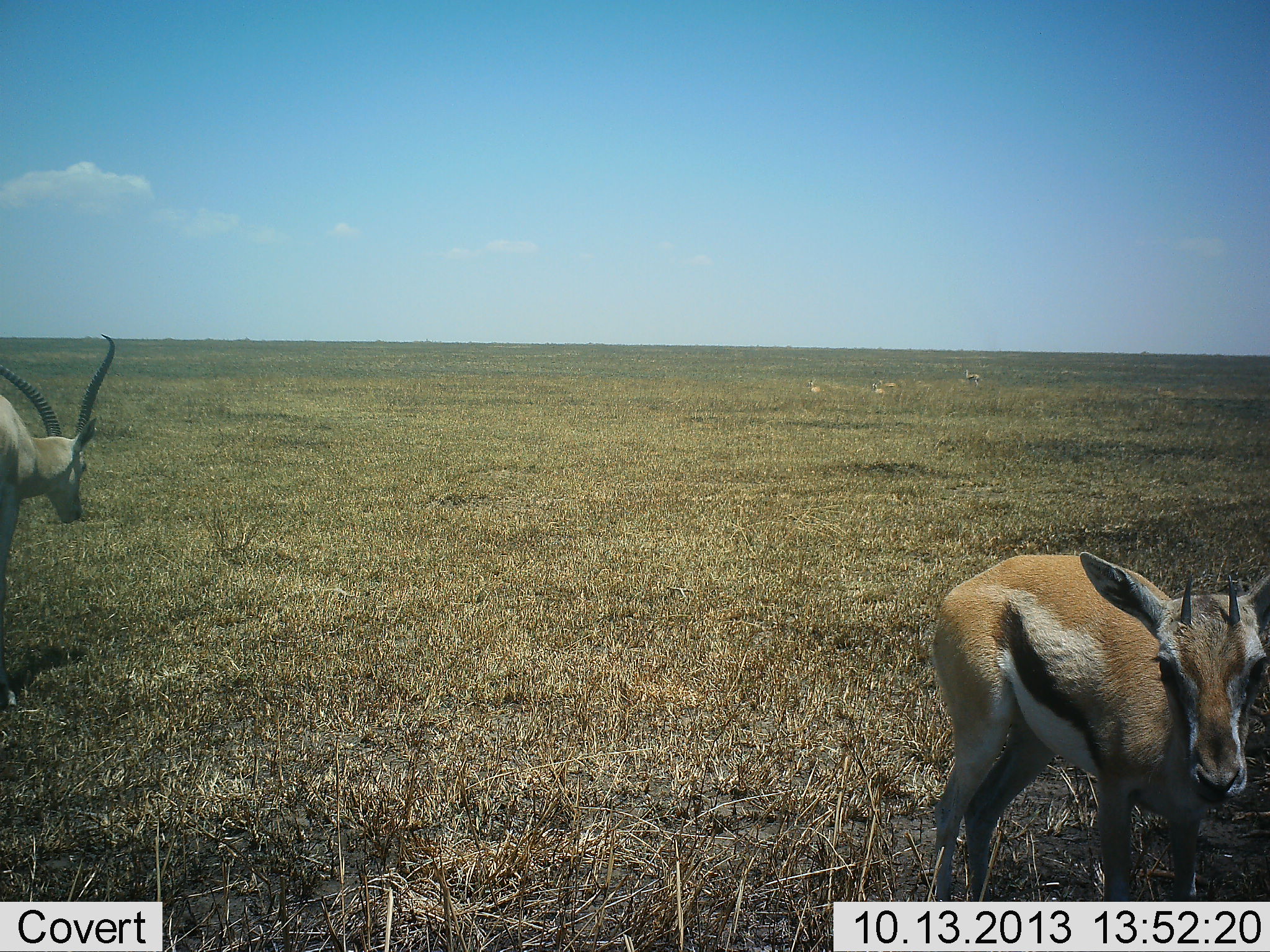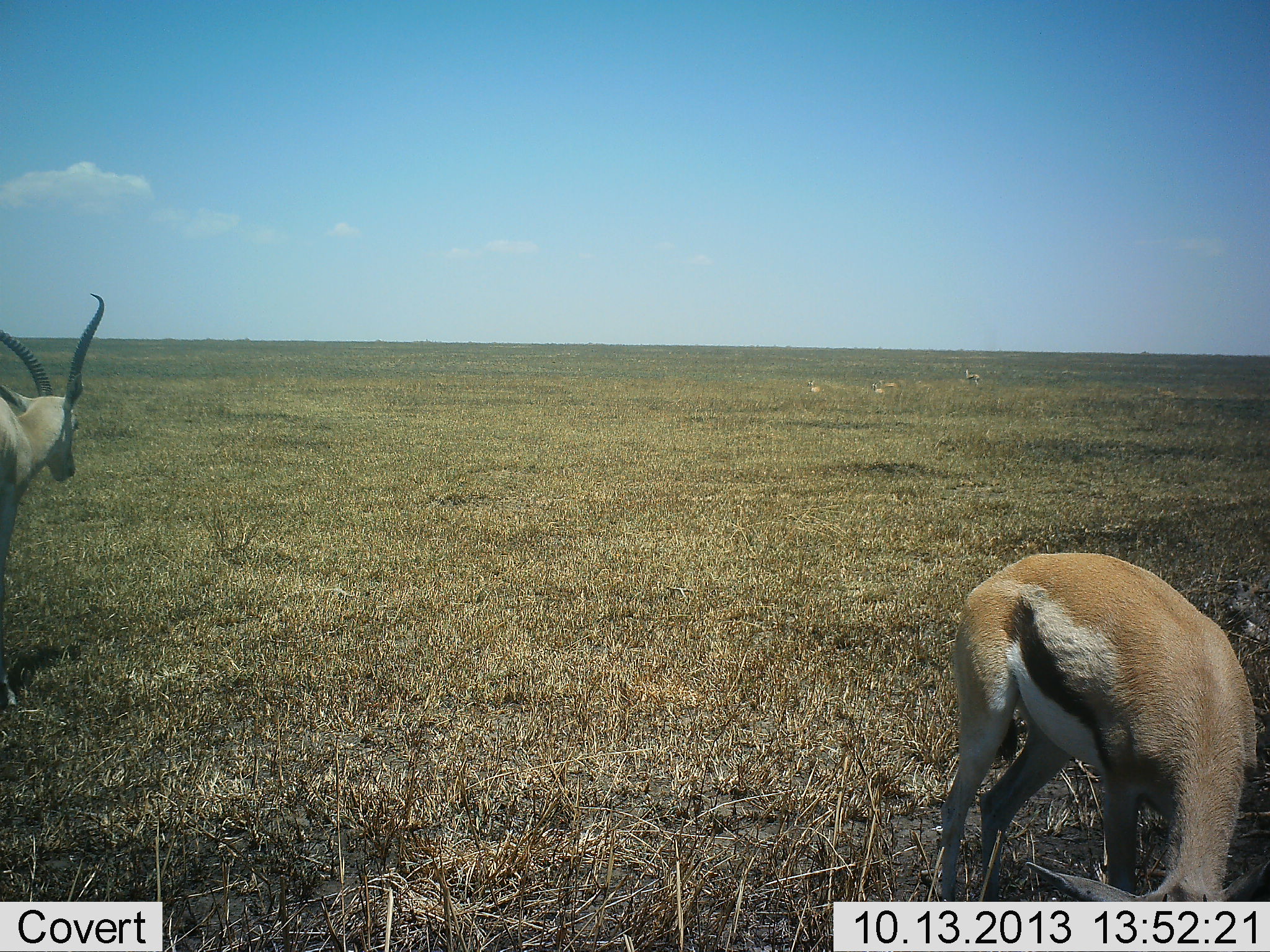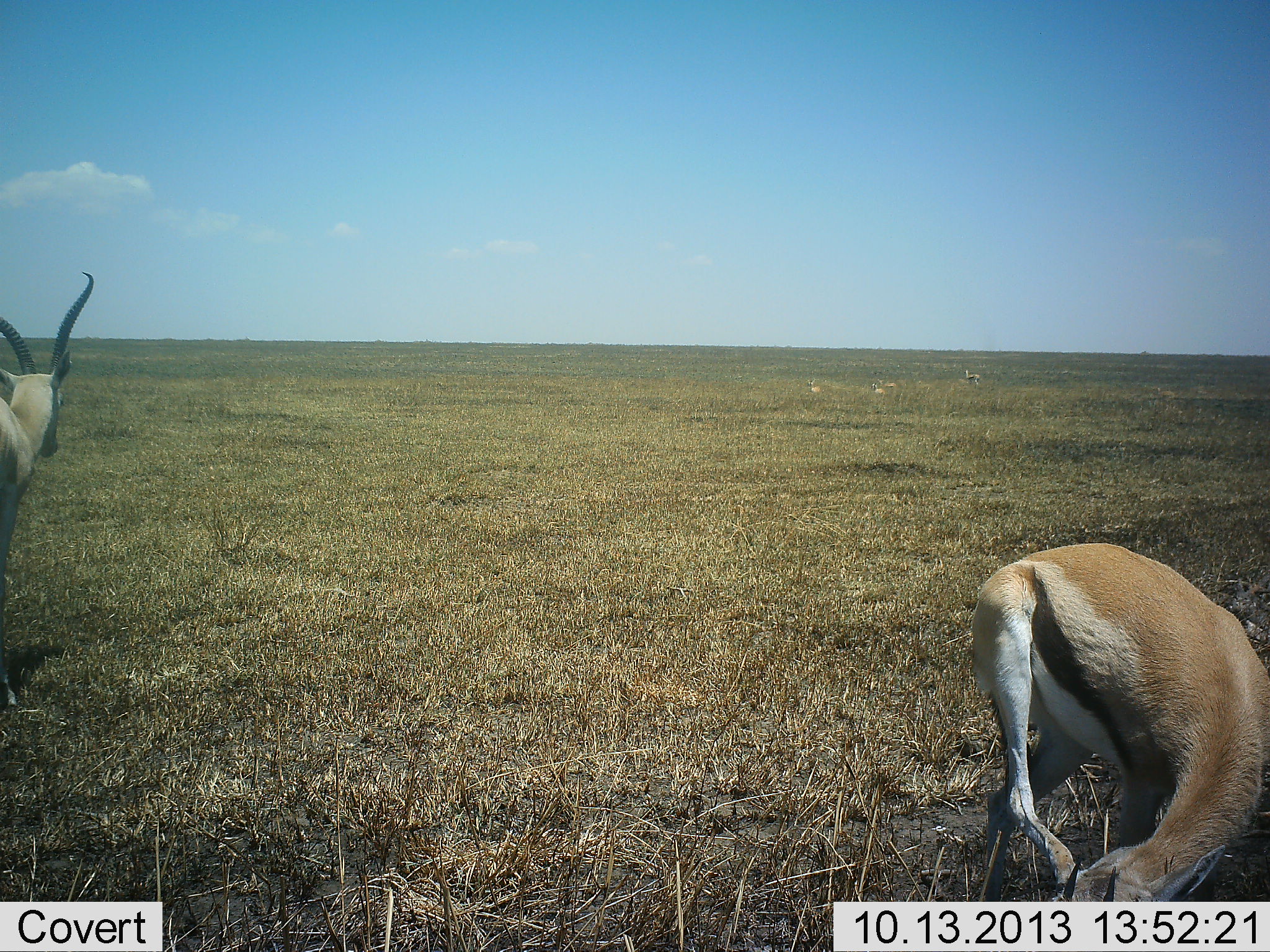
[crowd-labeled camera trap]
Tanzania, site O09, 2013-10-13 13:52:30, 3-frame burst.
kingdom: Animalia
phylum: Chordata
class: Mammalia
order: Artiodactyla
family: Bovidae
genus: Eudorcas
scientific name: Eudorcas thomsonii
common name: thomson's gazelle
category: gazellethomsons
Gazellethomsons (thomson's gazelle) (Eudorcas thomsonii), count 2. Behavior (volunteer vote fractions): standing 64%, resting 14%, moving 14%, interacting 7%. Young present (vote fraction): 0%. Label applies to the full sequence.